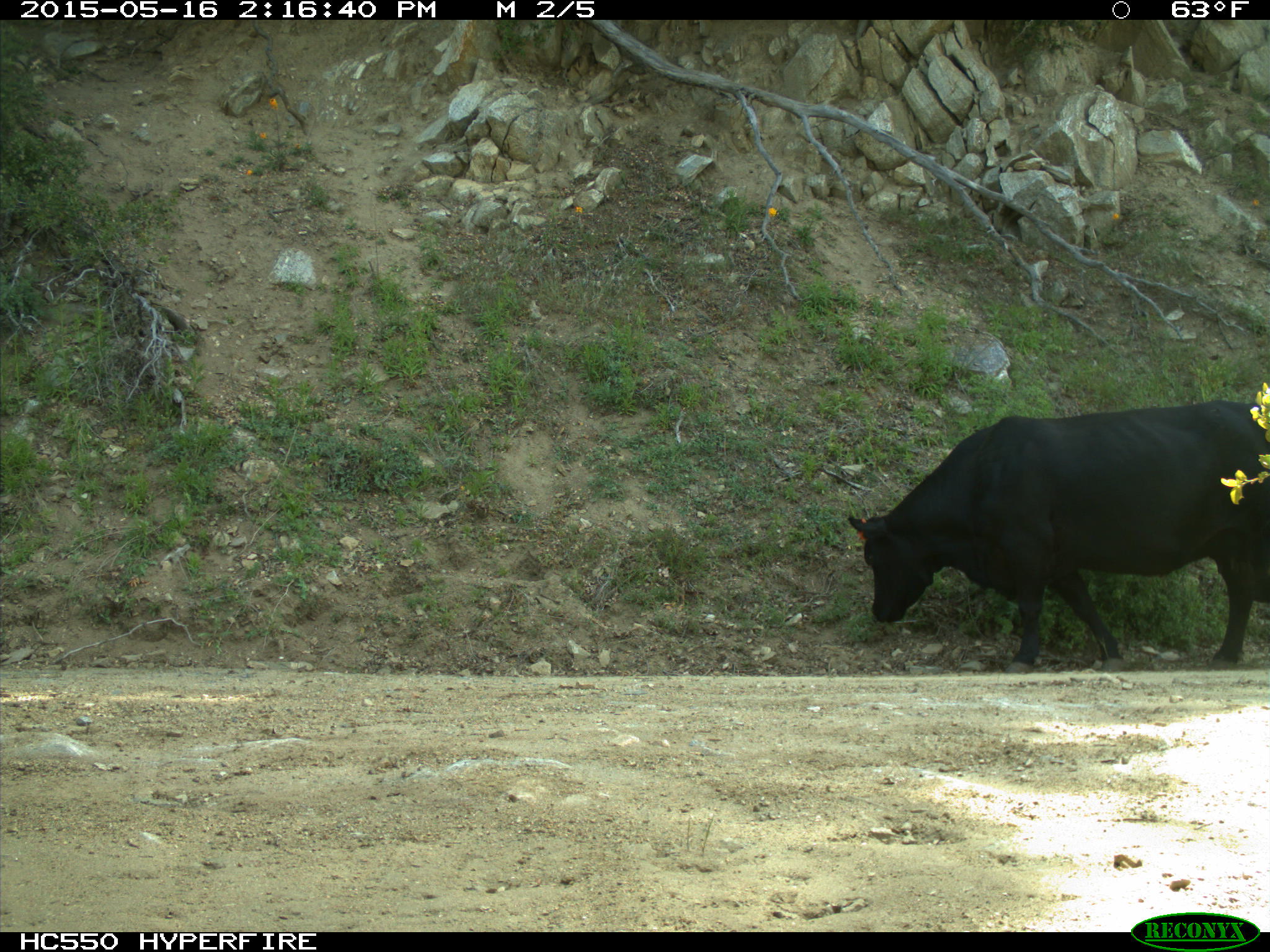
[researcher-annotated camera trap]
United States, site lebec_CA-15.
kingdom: Animalia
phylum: Chordata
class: Mammalia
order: Artiodactyla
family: Bovidae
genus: Bos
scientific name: Bos taurus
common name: domestic cow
Bos taurus (domestic cow).